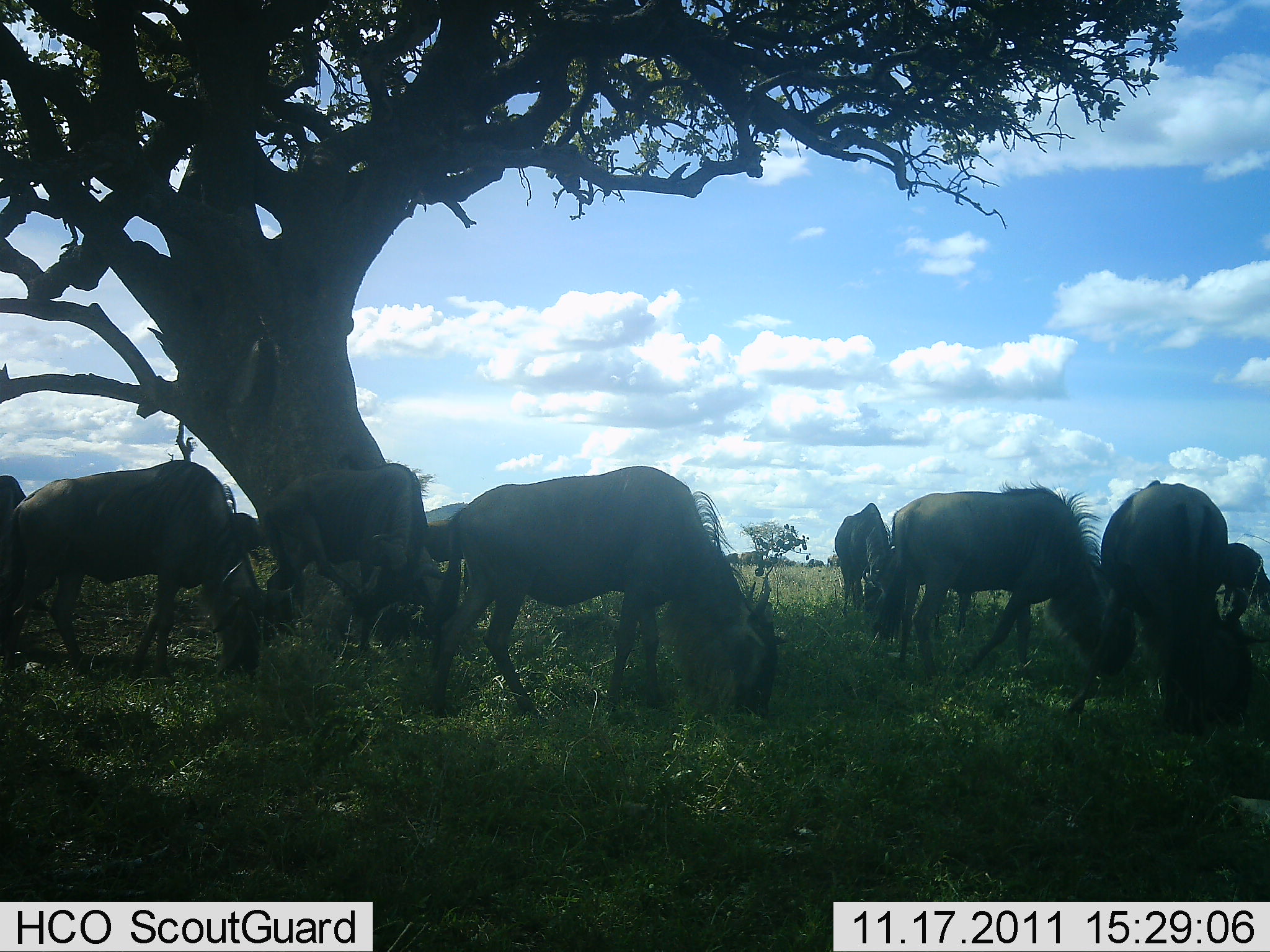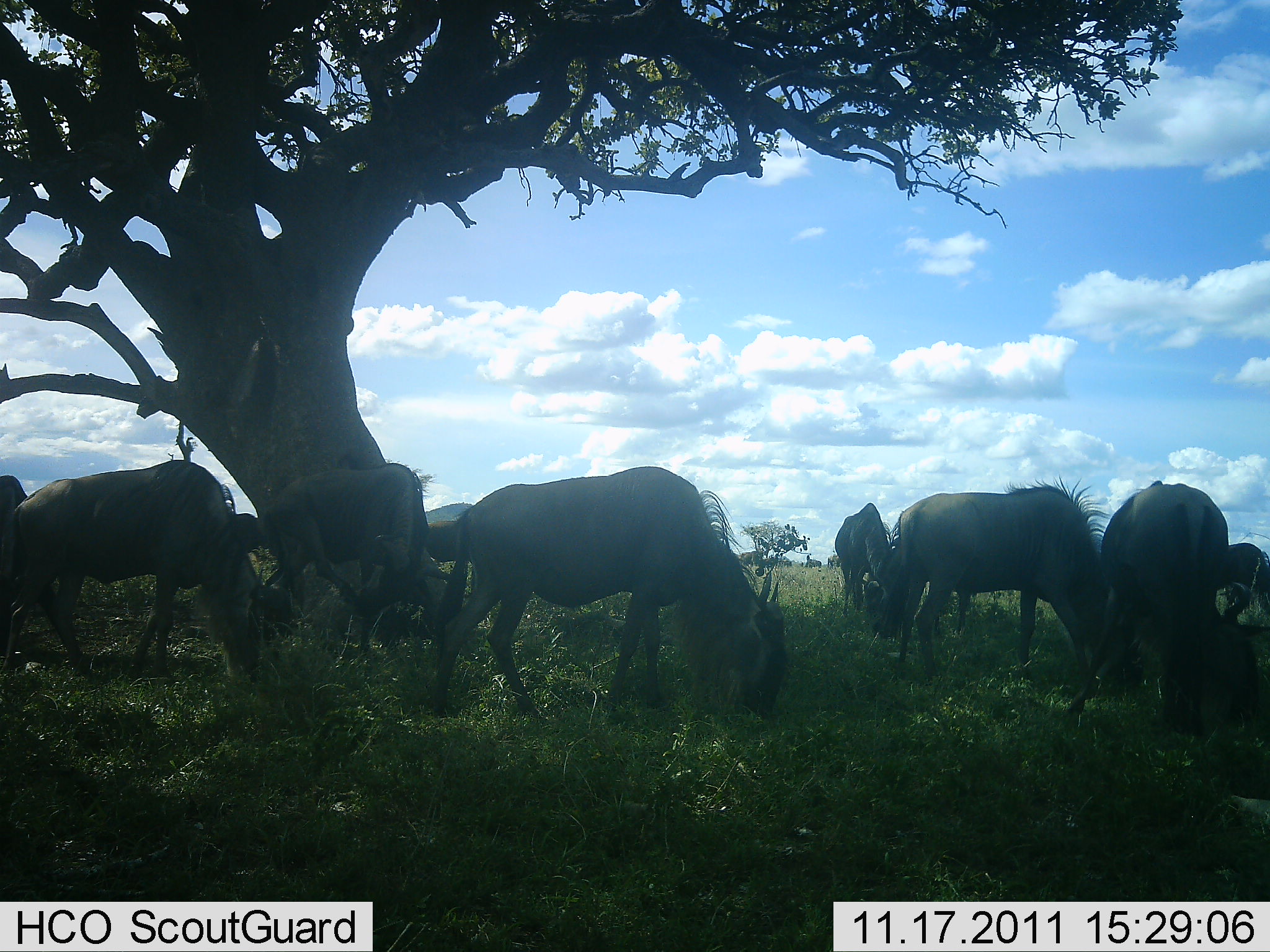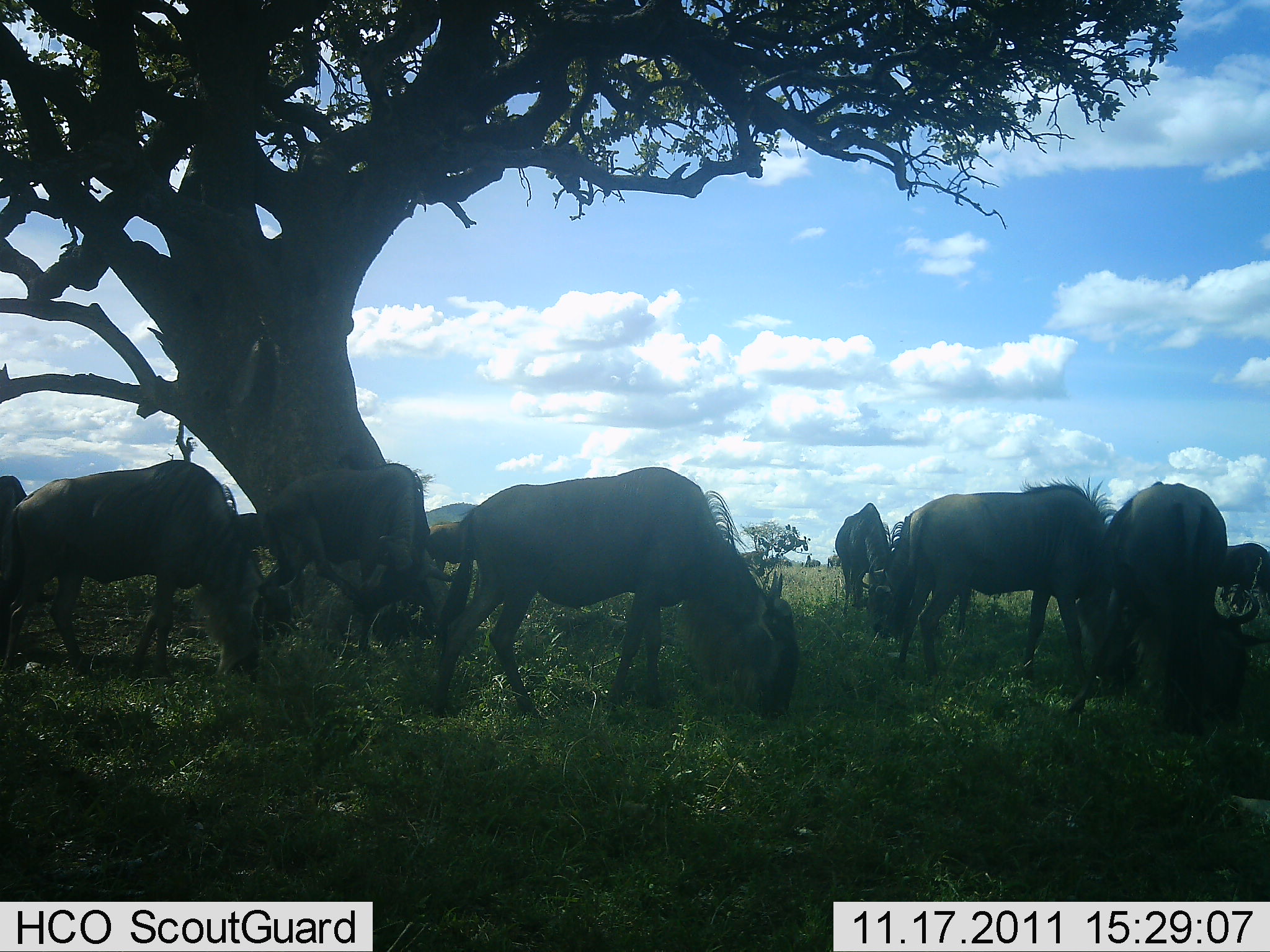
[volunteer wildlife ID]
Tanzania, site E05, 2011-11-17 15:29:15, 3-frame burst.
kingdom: Animalia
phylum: Chordata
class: Mammalia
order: Artiodactyla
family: Bovidae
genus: Connochaetes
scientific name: Connochaetes taurinus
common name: blue wildebeest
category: wildebeest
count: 9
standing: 31%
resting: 0%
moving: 0%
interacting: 0%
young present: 0%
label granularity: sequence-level